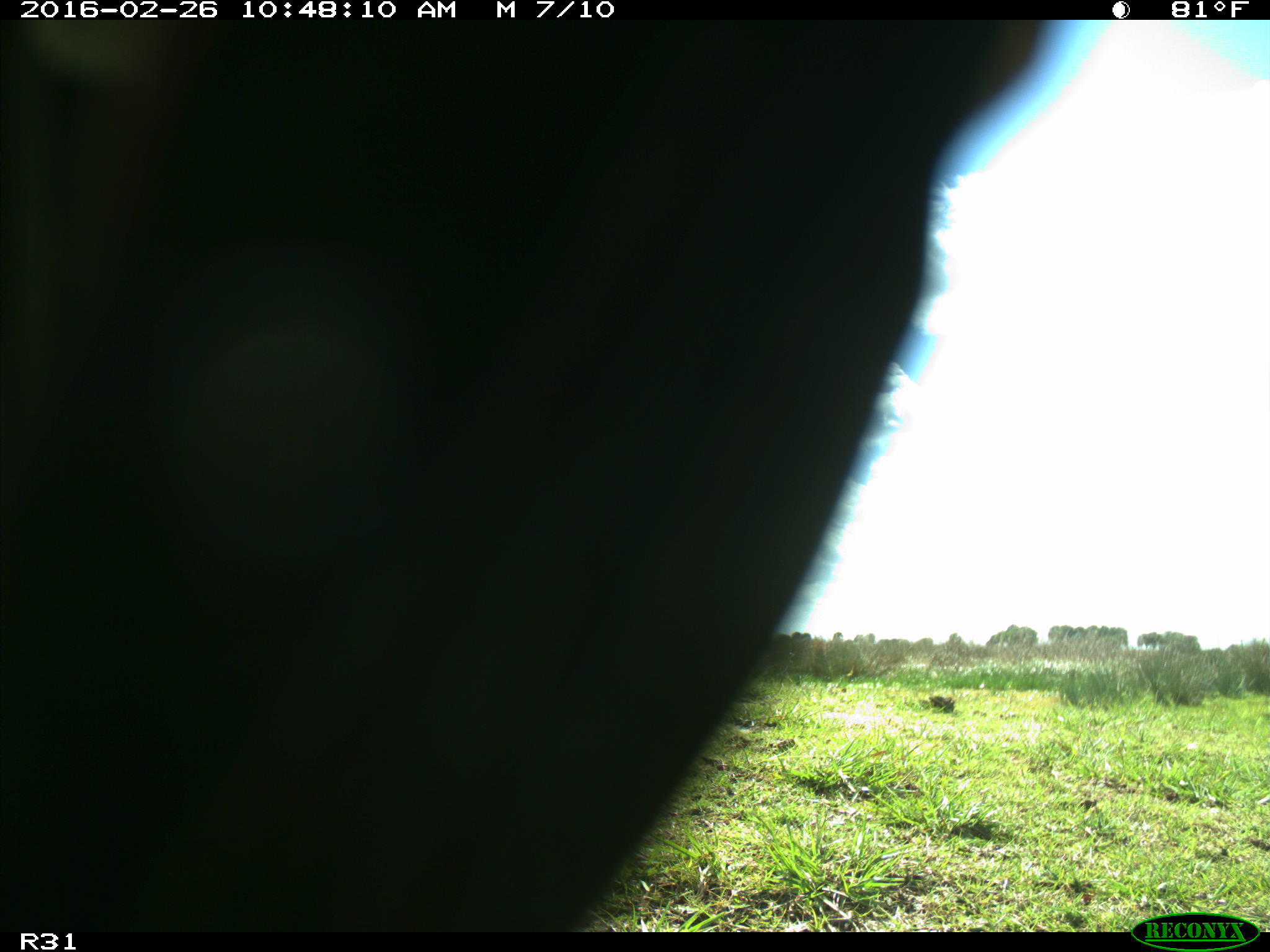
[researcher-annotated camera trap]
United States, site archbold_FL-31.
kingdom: Animalia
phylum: Chordata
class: Aves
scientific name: Aves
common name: birds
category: unidentified bird